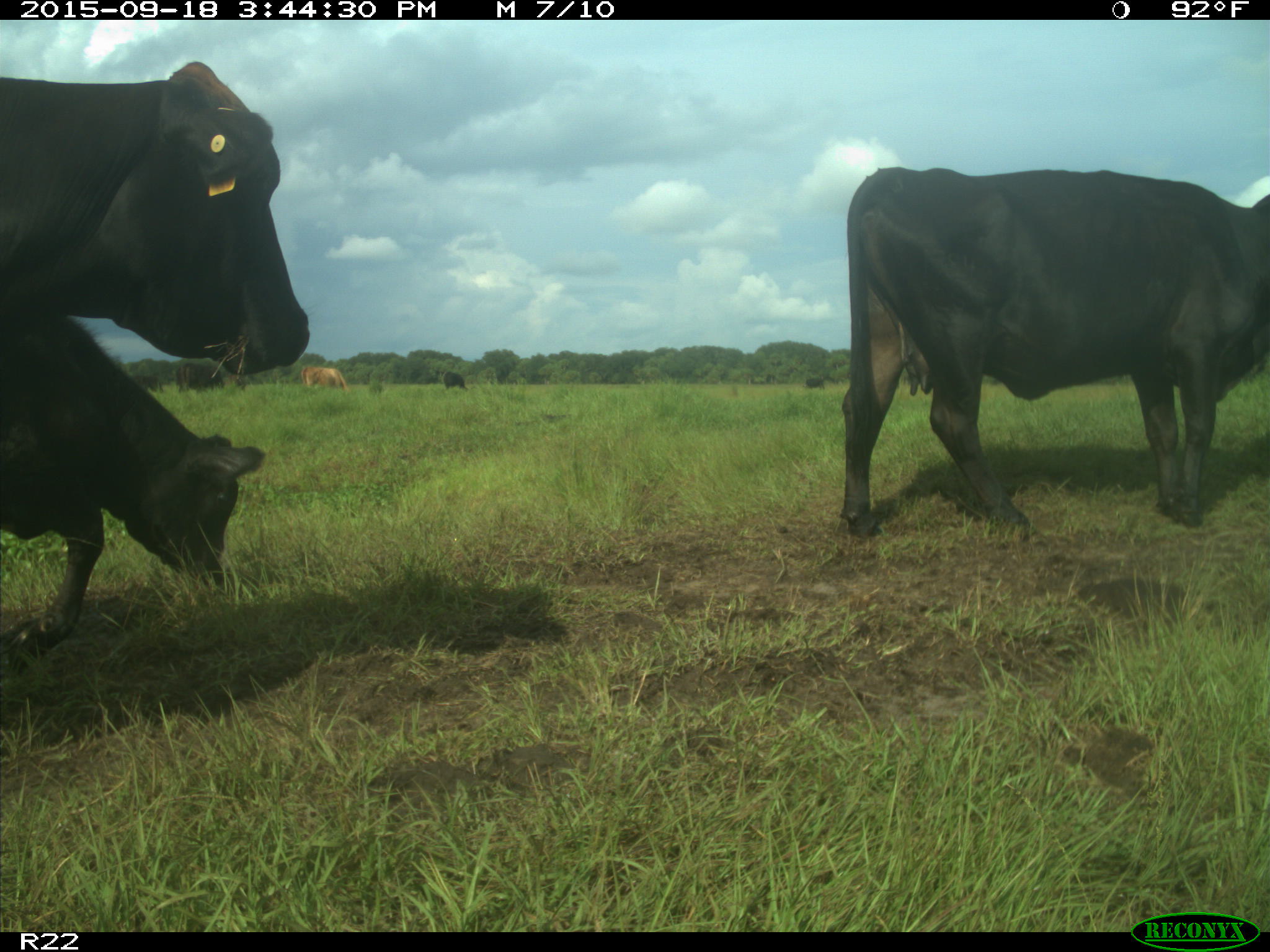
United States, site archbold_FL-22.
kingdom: Animalia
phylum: Chordata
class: Mammalia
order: Artiodactyla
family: Bovidae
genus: Bos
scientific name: Bos taurus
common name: domestic cow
Bos taurus (domestic cow).